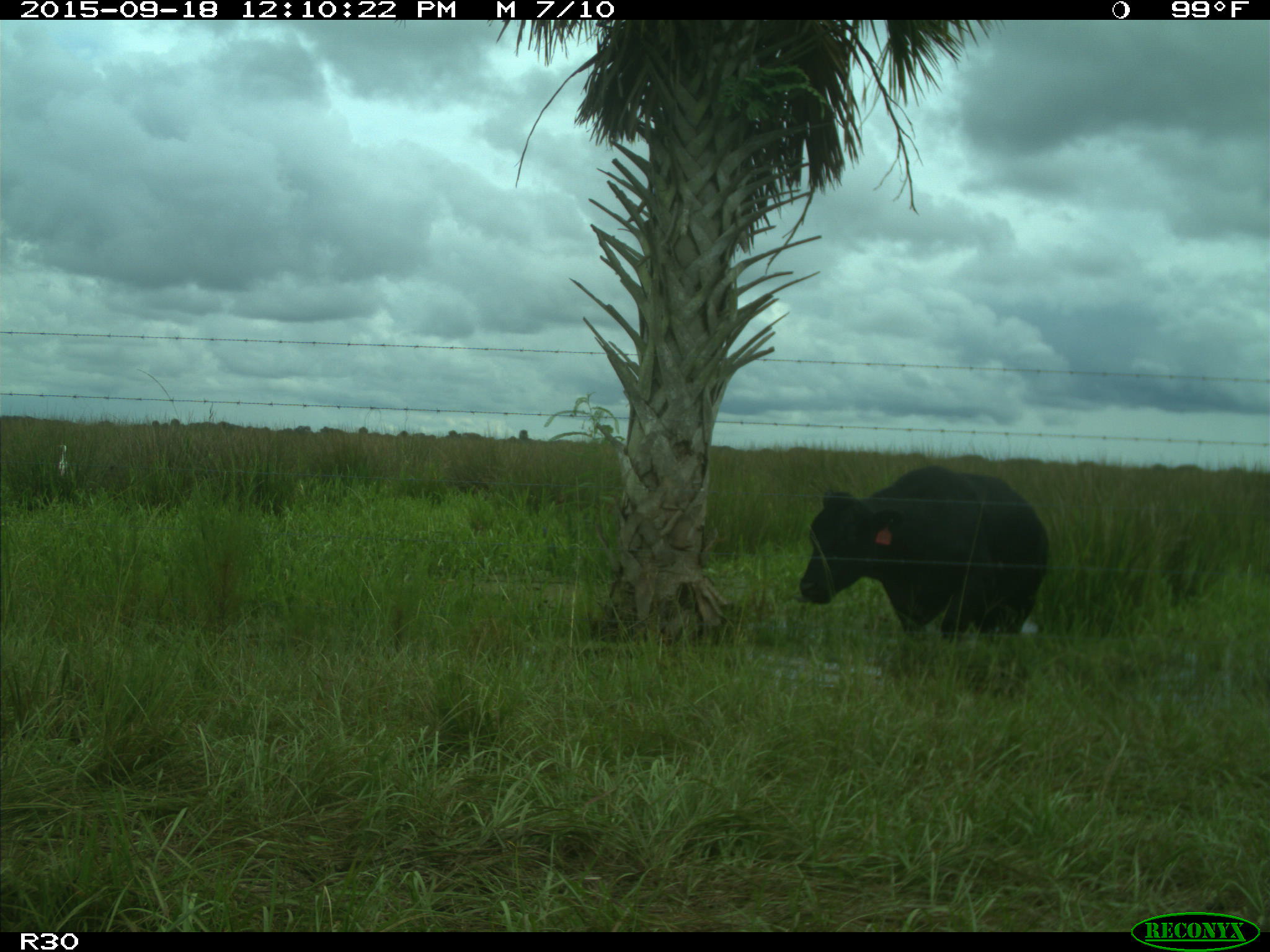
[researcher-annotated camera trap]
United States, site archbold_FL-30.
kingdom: Animalia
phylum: Chordata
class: Mammalia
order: Artiodactyla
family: Bovidae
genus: Bos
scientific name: Bos taurus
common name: domestic cow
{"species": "Bos taurus (domestic cow)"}